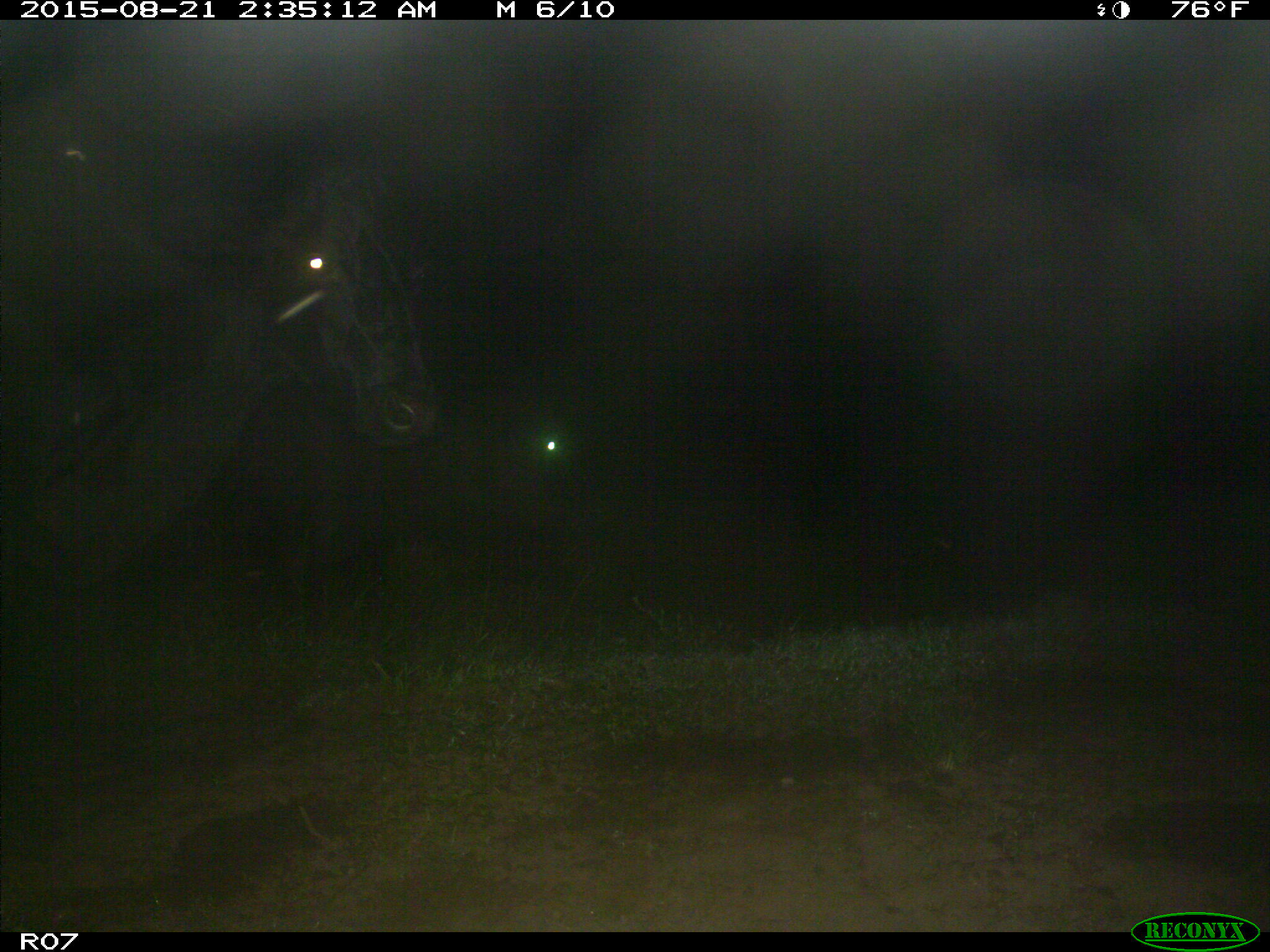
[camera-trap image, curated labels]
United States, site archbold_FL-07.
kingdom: Animalia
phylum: Chordata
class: Mammalia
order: Artiodactyla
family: Bovidae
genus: Bos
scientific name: Bos taurus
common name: domestic cow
Bos taurus (domestic cow).